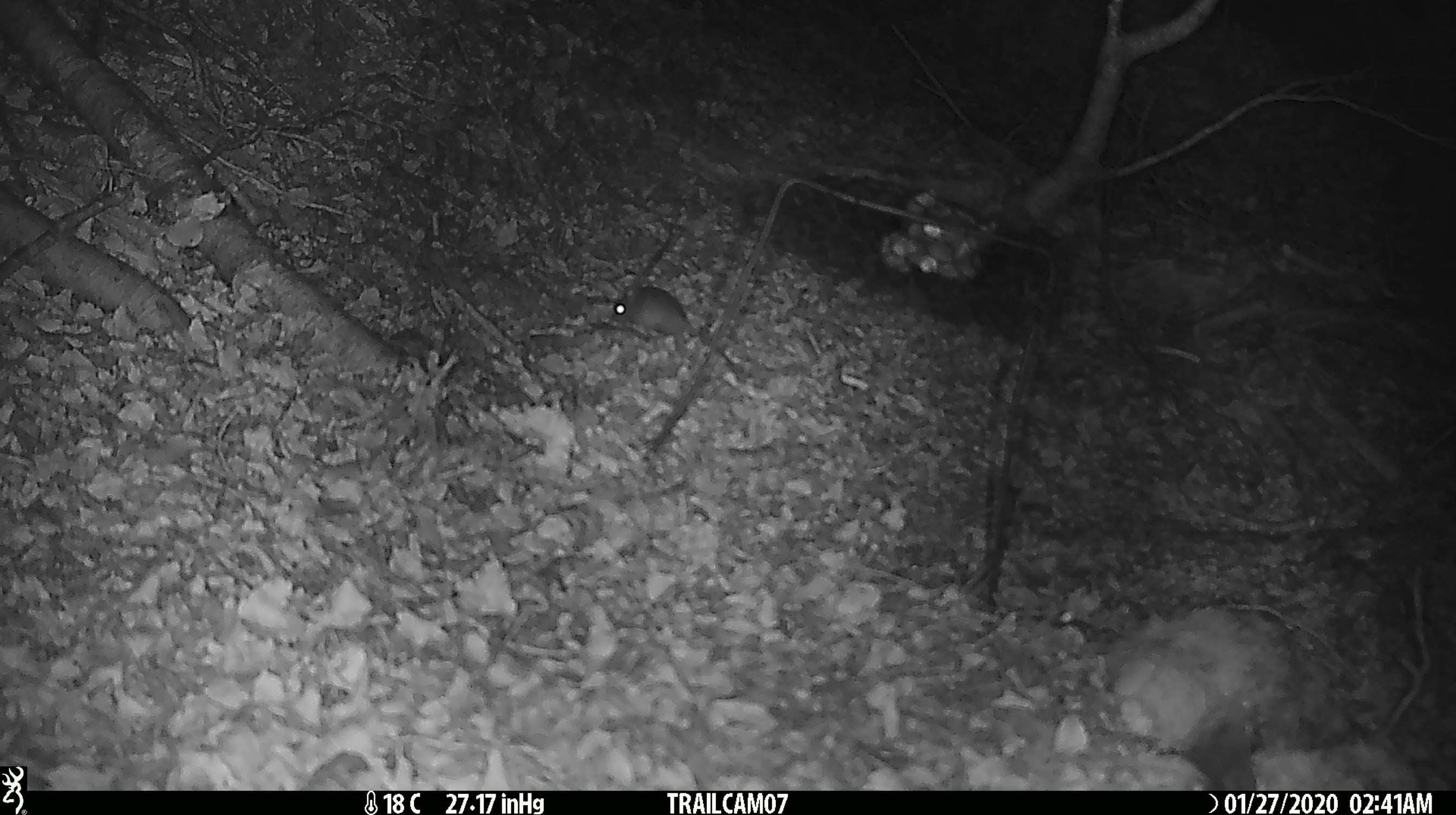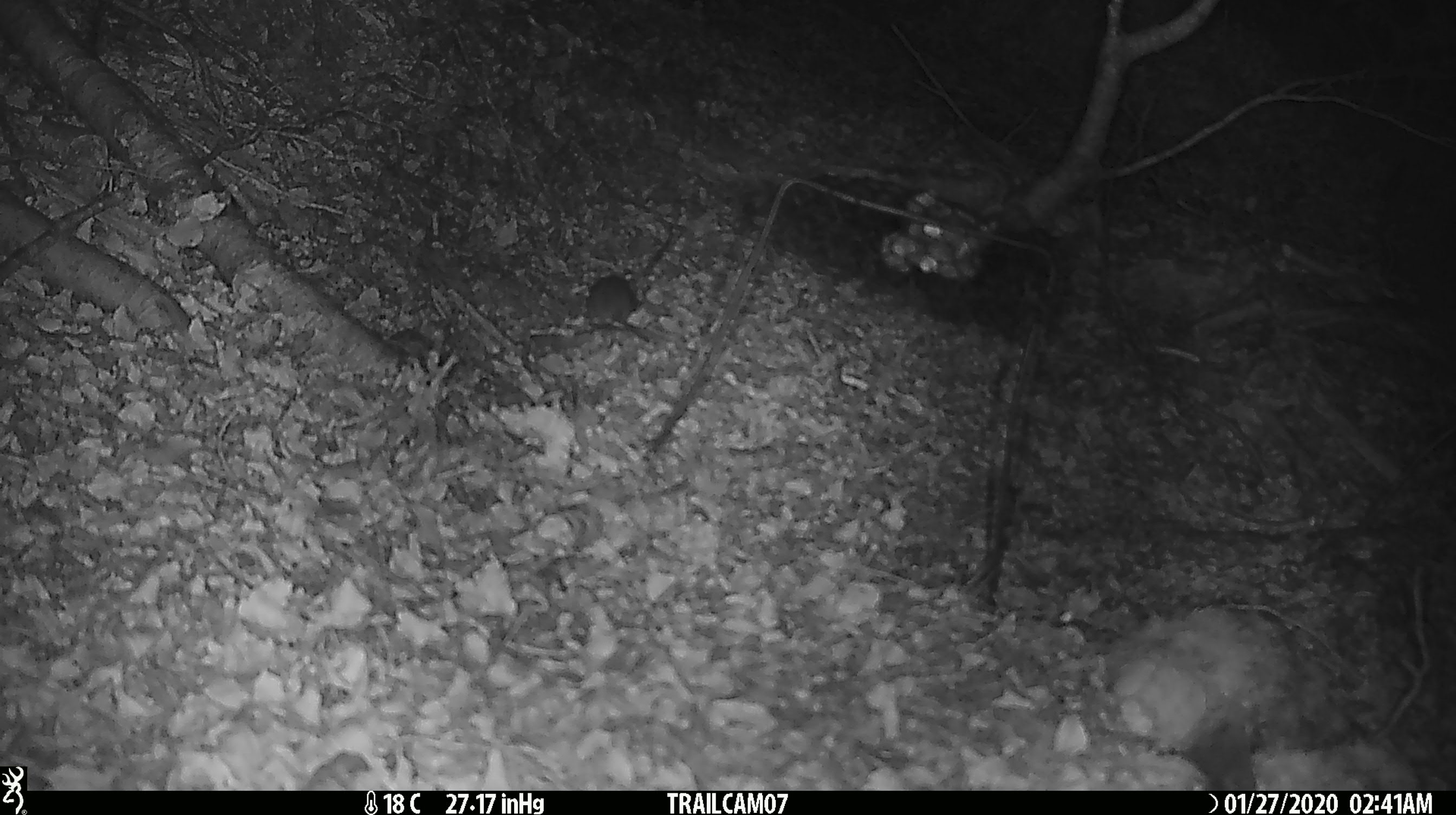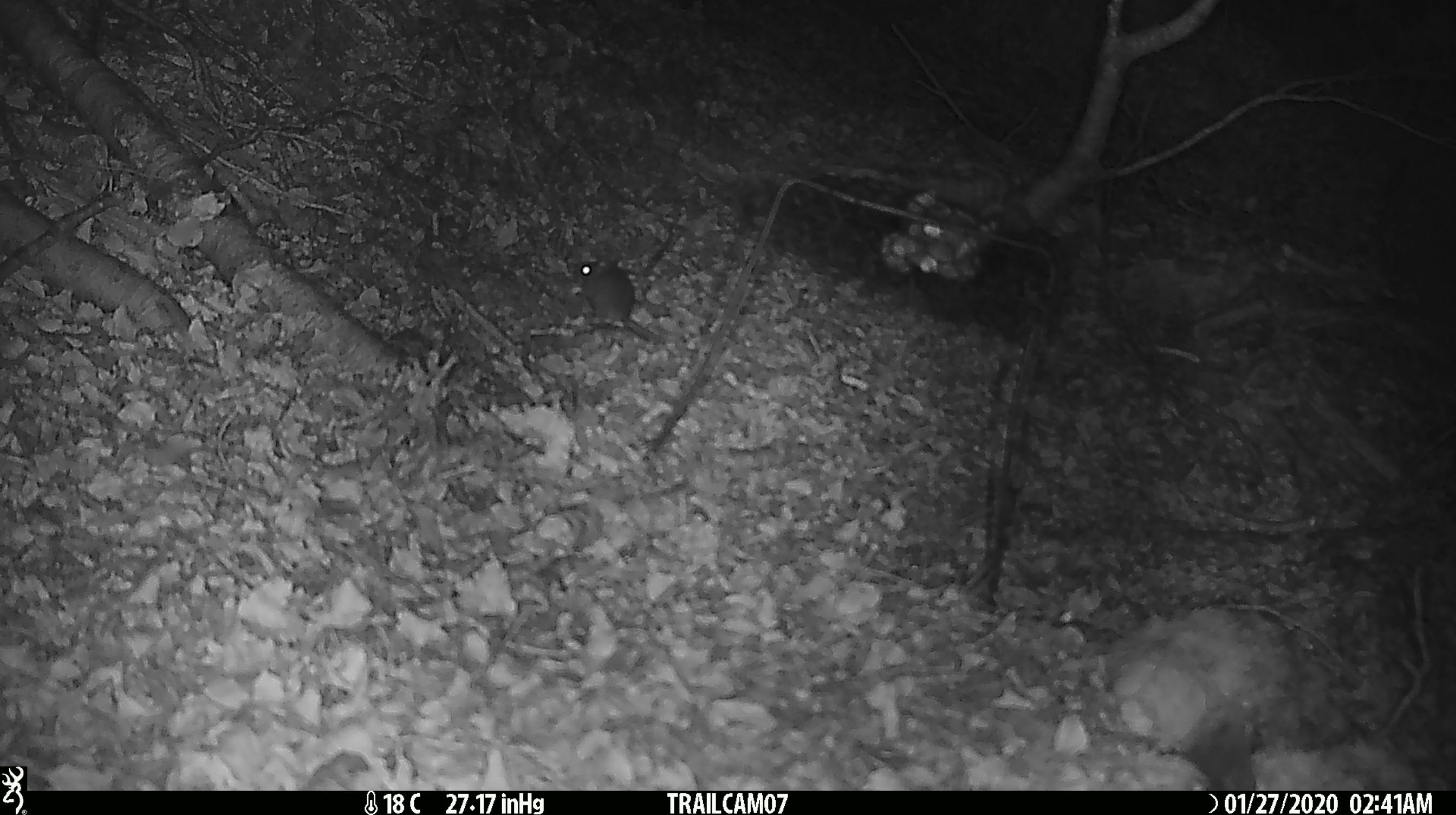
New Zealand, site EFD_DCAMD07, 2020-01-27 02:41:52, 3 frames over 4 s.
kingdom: Animalia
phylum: Chordata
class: Mammalia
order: Rodentia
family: Muridae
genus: Mus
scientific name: Mus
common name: mouse